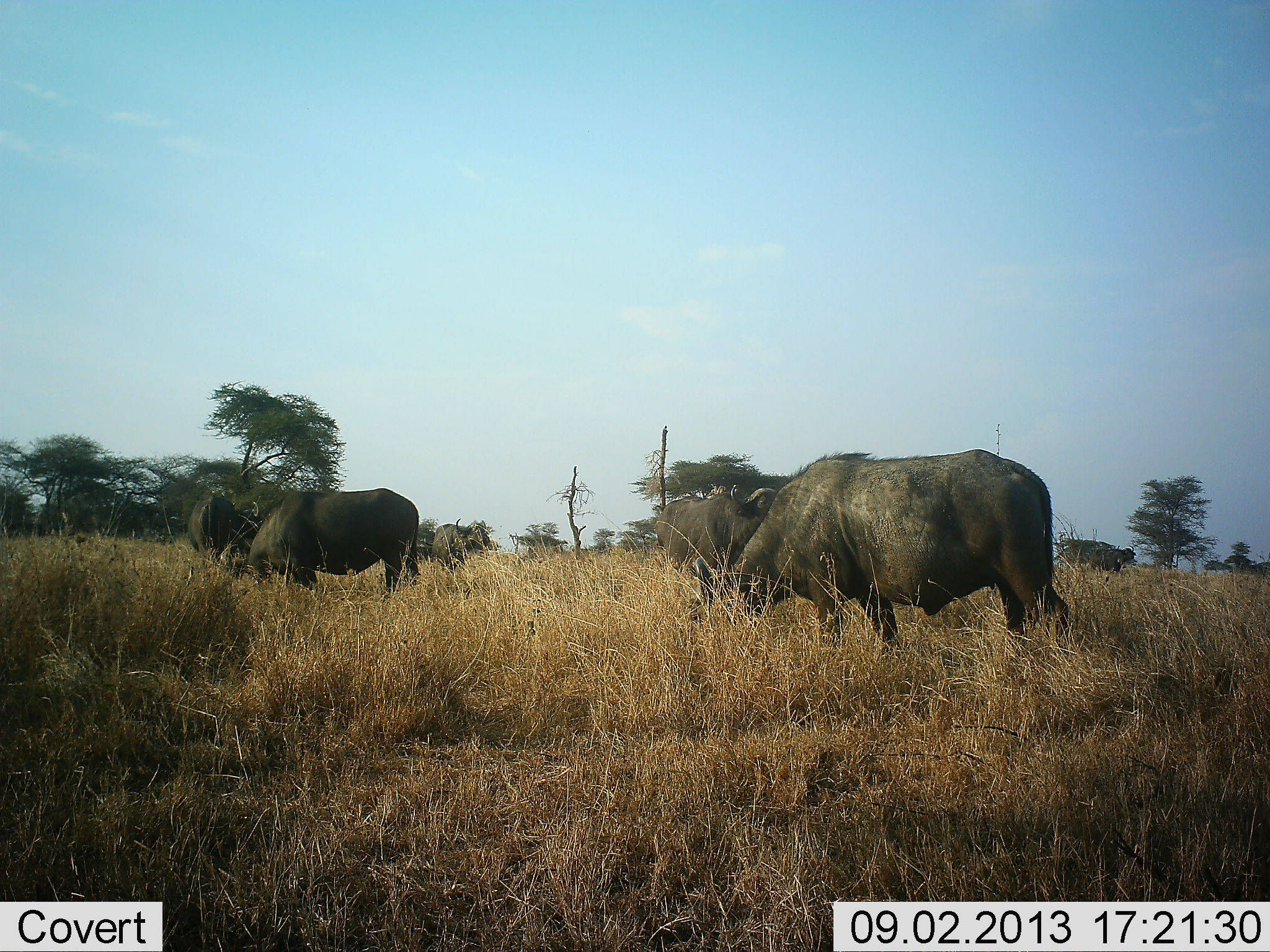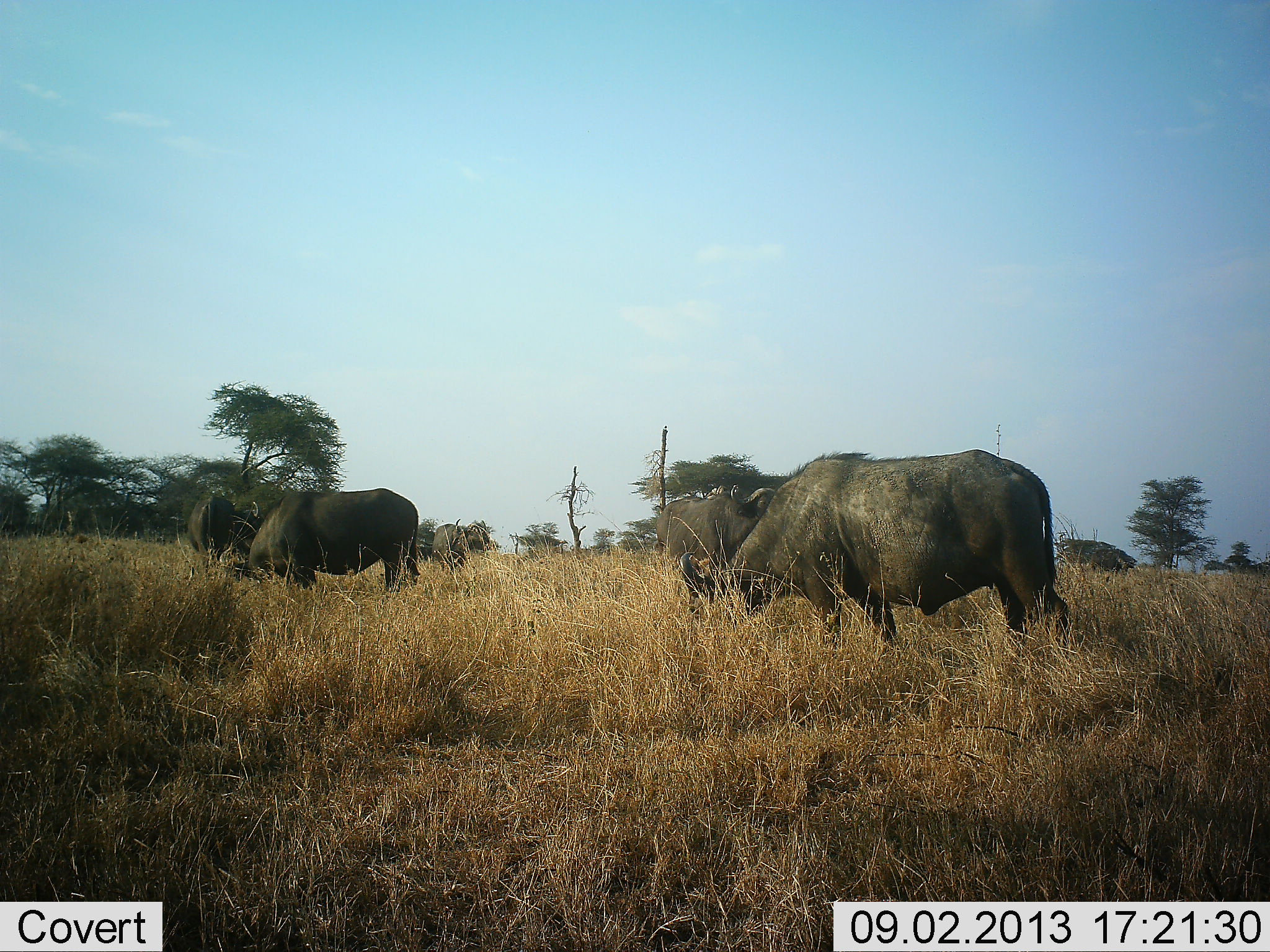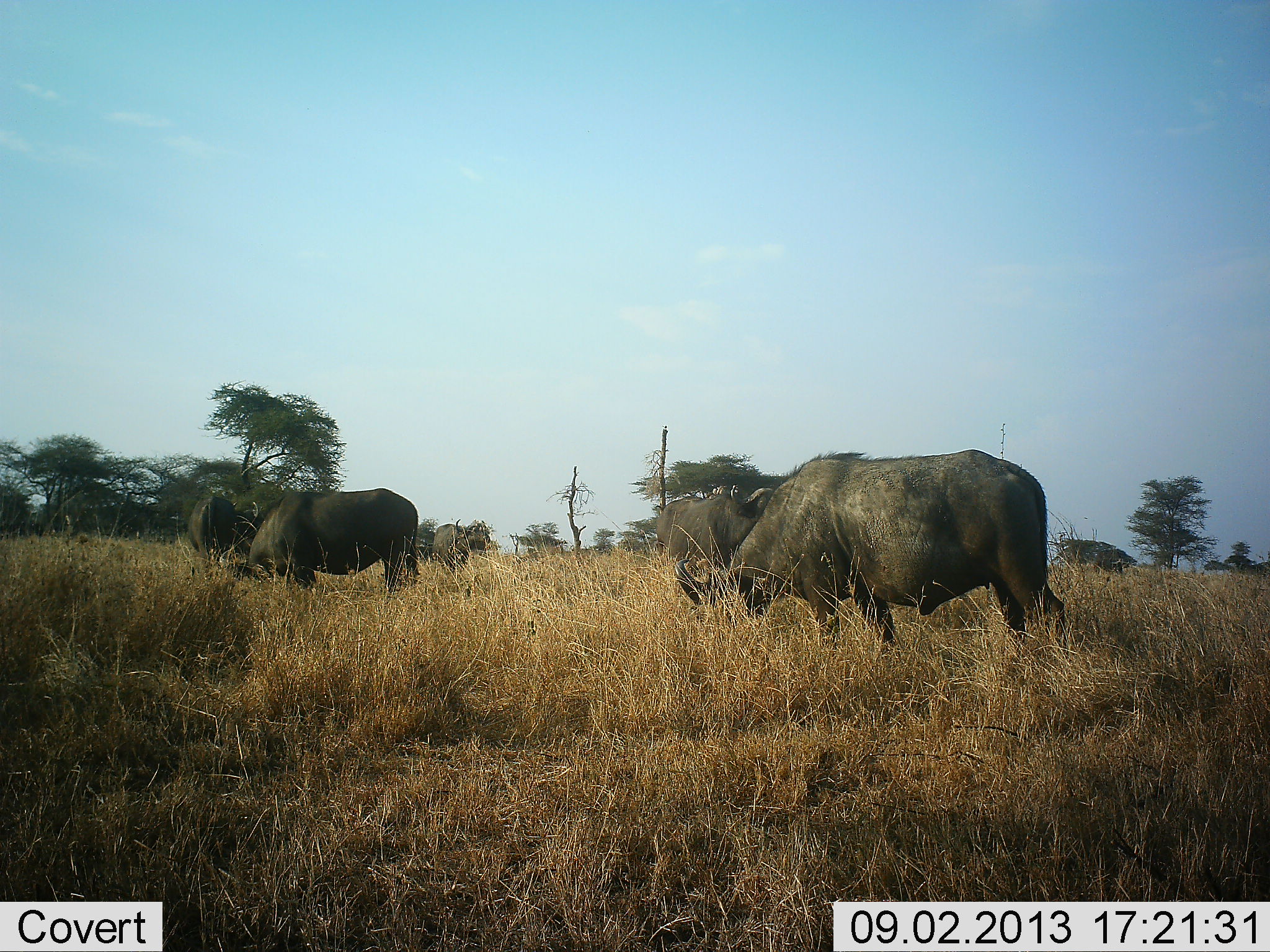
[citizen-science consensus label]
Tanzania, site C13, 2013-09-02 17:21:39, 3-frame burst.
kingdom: Animalia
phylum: Chordata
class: Mammalia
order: Artiodactyla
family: Bovidae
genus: Syncerus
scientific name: Syncerus caffer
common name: cape buffalo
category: buffalo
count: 6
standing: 30%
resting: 0%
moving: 0%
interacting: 0%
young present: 0%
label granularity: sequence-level